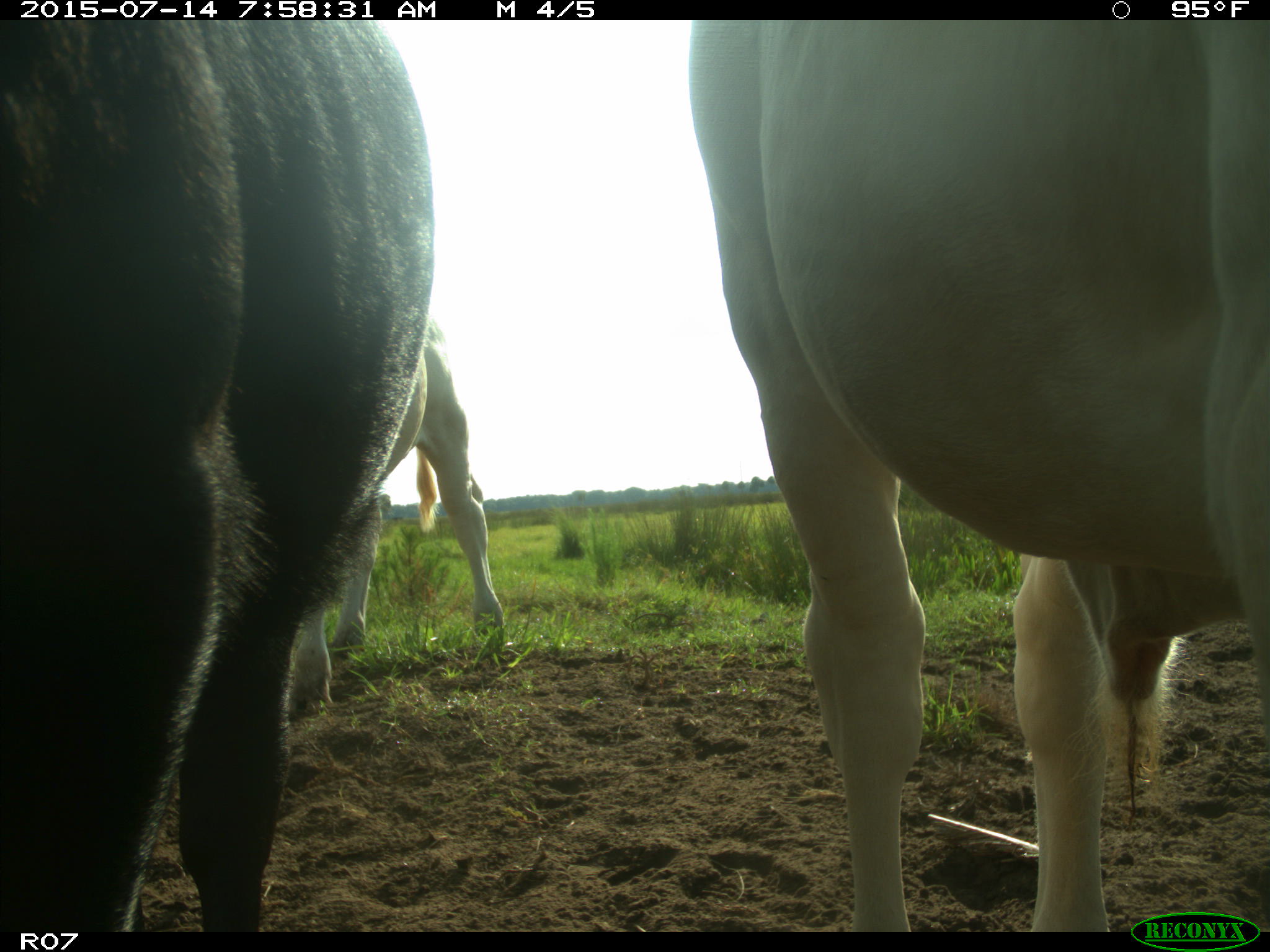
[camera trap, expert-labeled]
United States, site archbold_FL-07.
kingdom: Animalia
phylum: Chordata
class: Mammalia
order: Artiodactyla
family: Bovidae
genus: Bos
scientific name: Bos taurus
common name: domestic cow